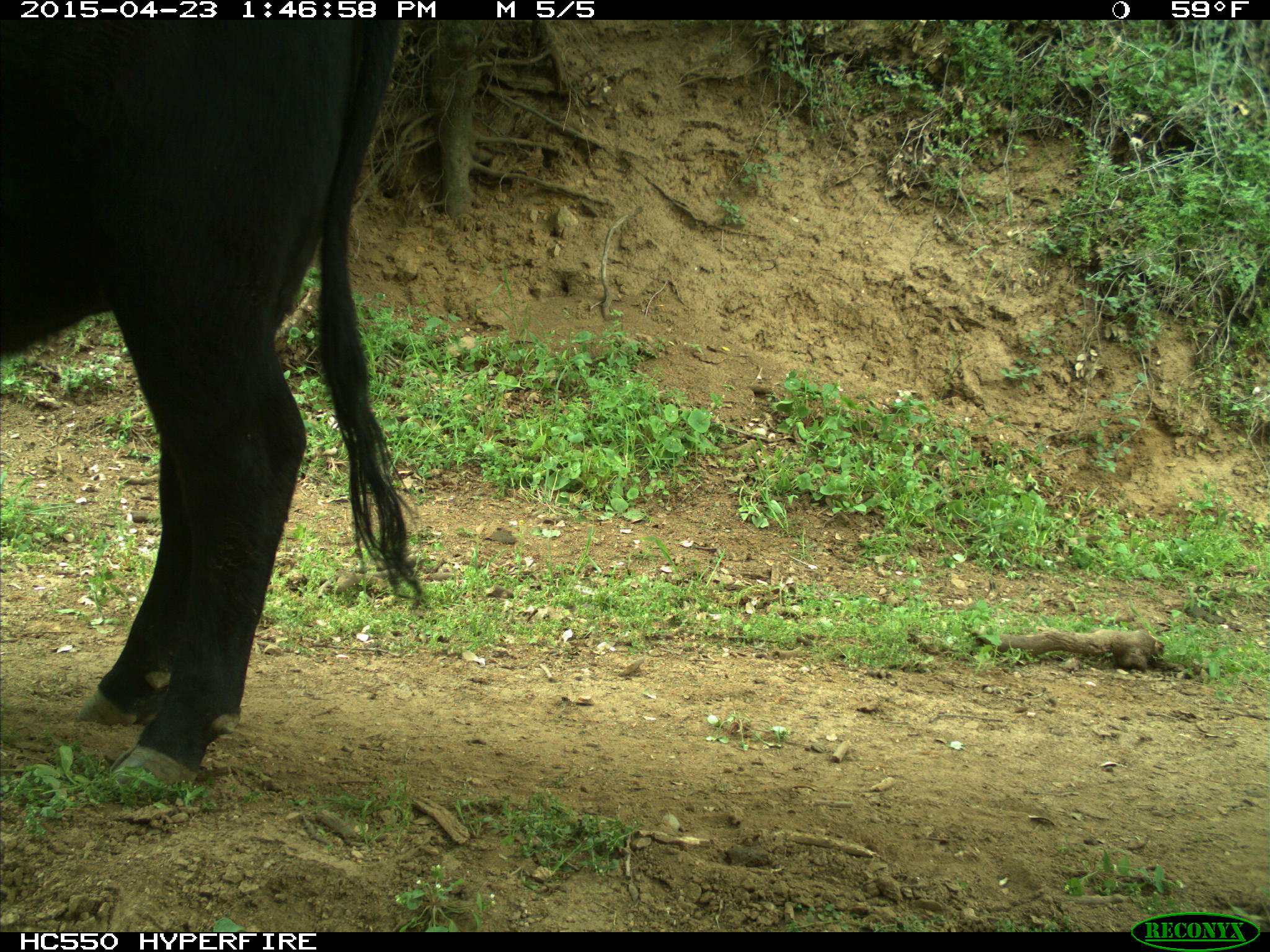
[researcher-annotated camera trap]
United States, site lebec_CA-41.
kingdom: Animalia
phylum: Chordata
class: Mammalia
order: Artiodactyla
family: Bovidae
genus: Bos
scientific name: Bos taurus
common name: domestic cow